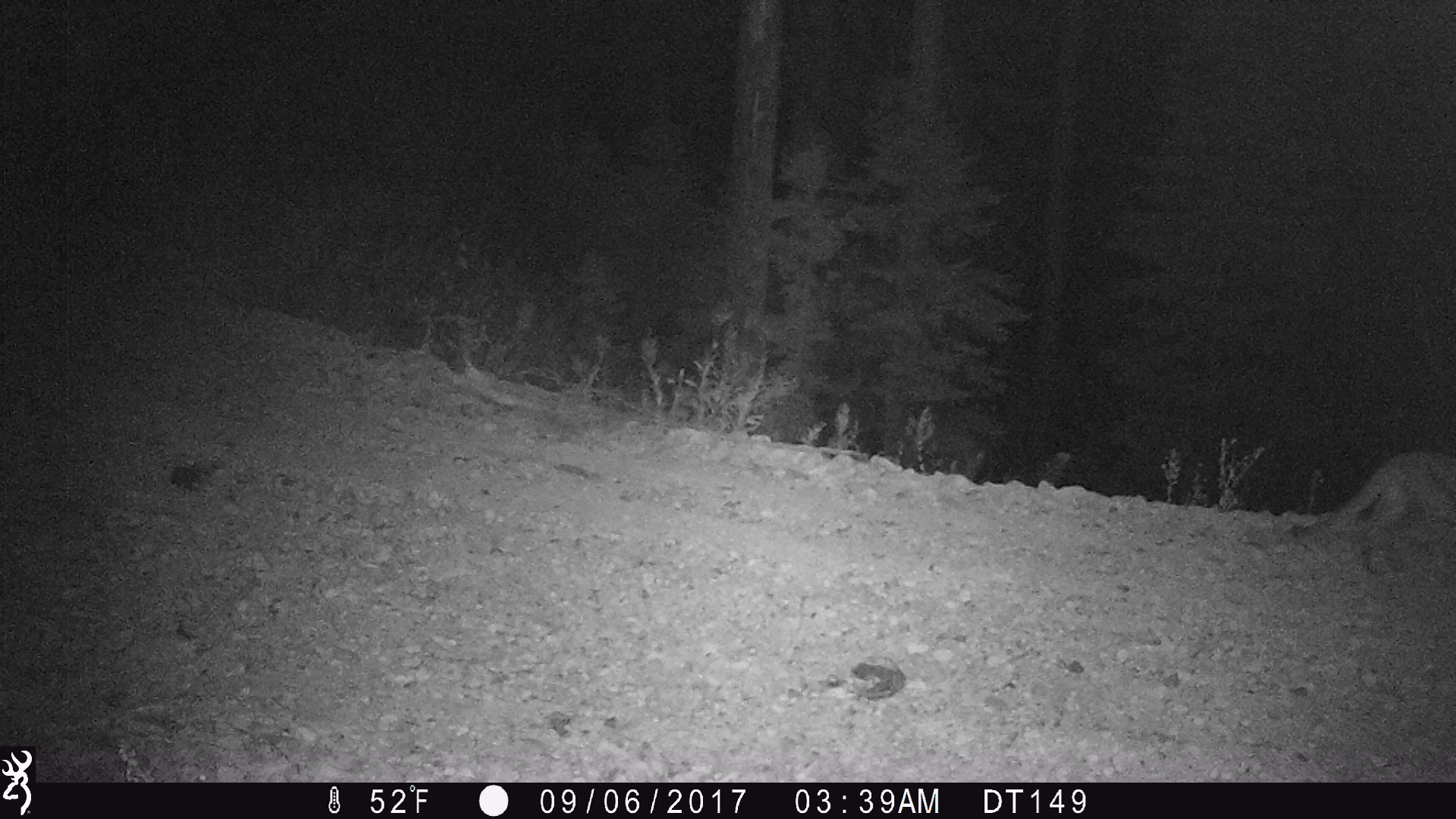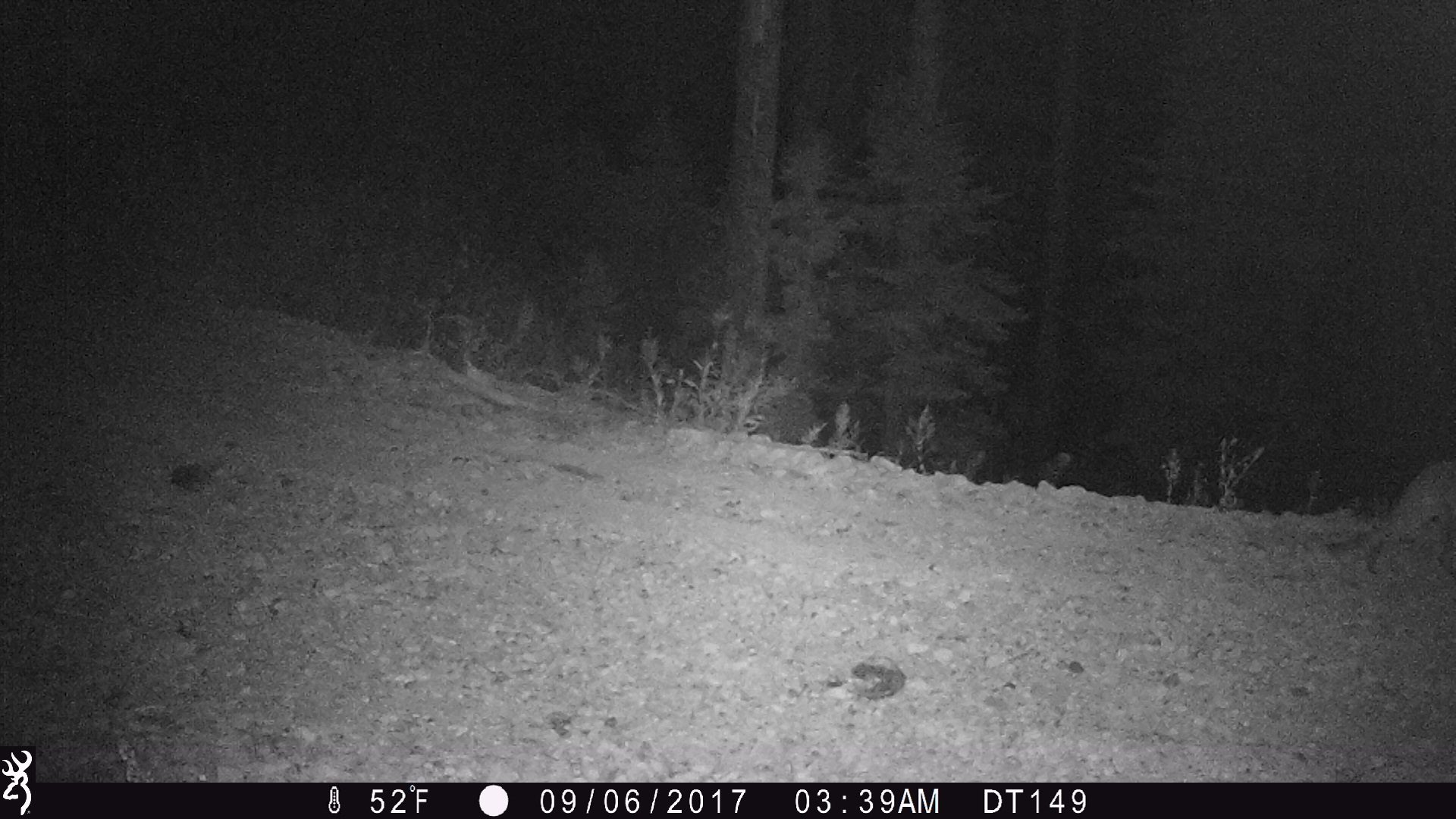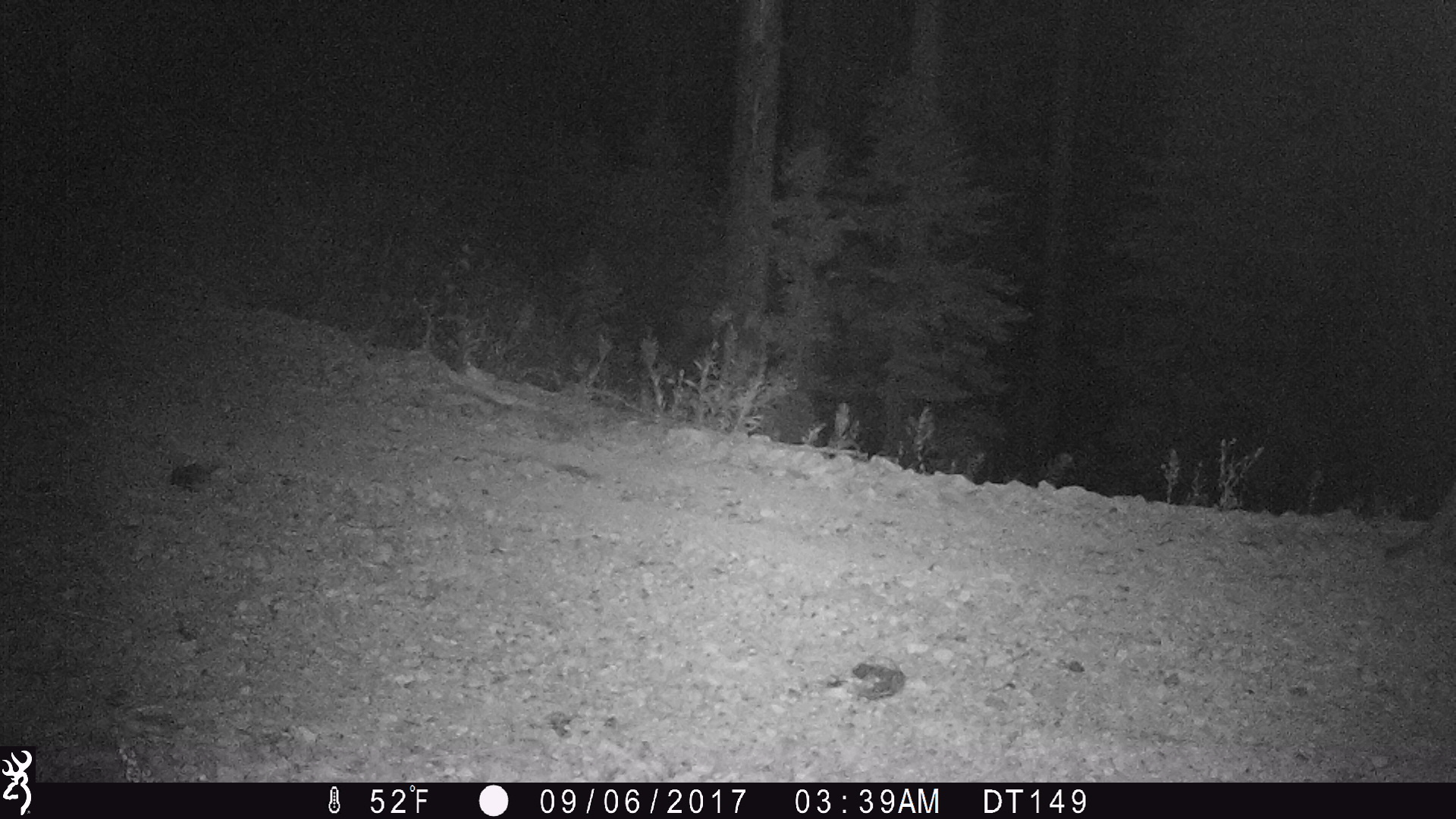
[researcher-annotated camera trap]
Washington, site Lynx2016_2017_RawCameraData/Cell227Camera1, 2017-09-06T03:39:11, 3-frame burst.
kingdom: Animalia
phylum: Chordata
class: Mammalia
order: Carnivora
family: Felidae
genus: Puma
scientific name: Puma concolor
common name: mountain lion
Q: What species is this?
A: Puma concolor (mountain lion).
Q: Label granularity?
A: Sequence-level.